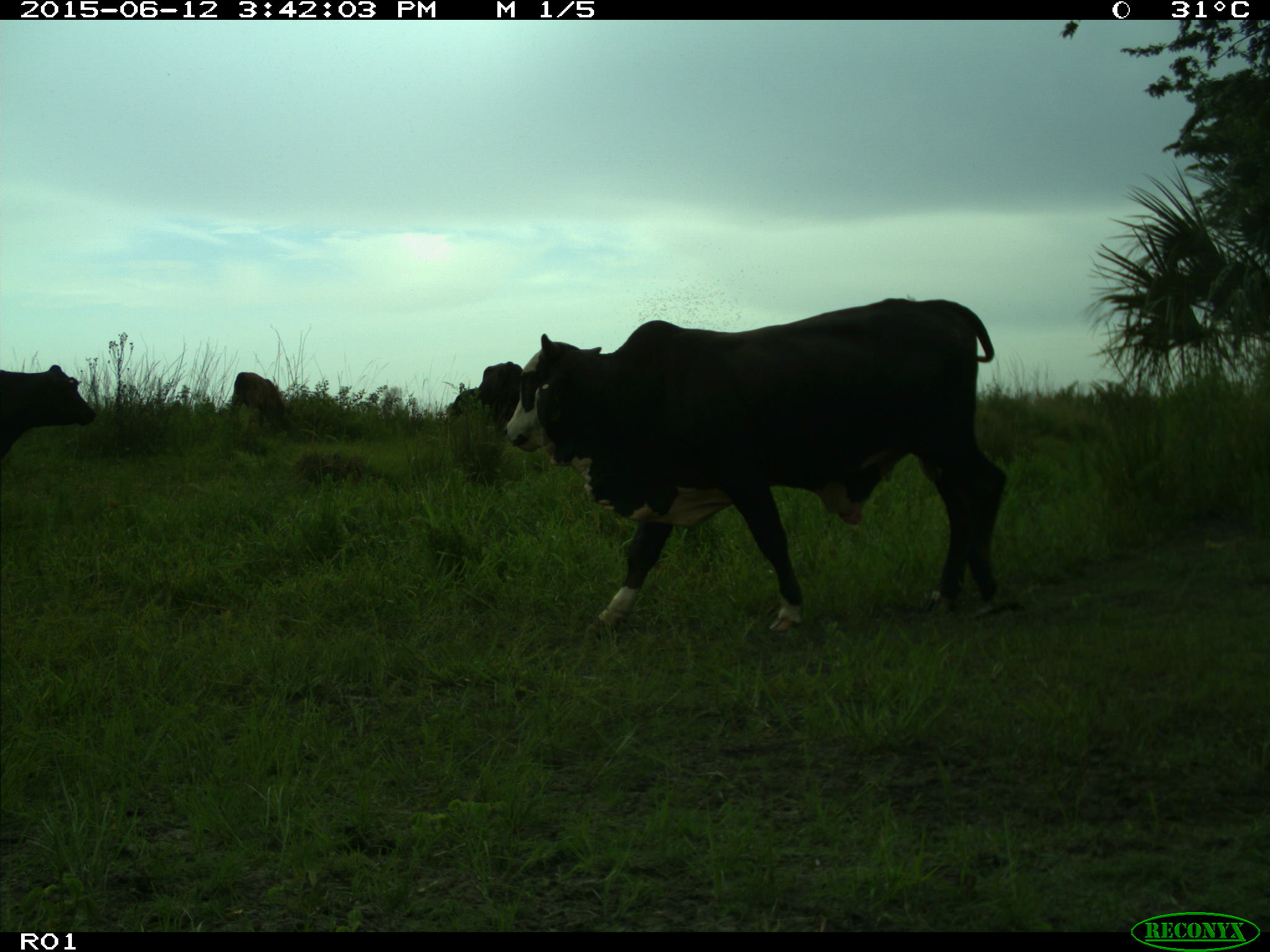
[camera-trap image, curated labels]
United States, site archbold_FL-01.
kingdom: Animalia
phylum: Chordata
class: Mammalia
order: Artiodactyla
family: Bovidae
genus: Bos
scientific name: Bos taurus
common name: domestic cow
Bos taurus (domestic cow).